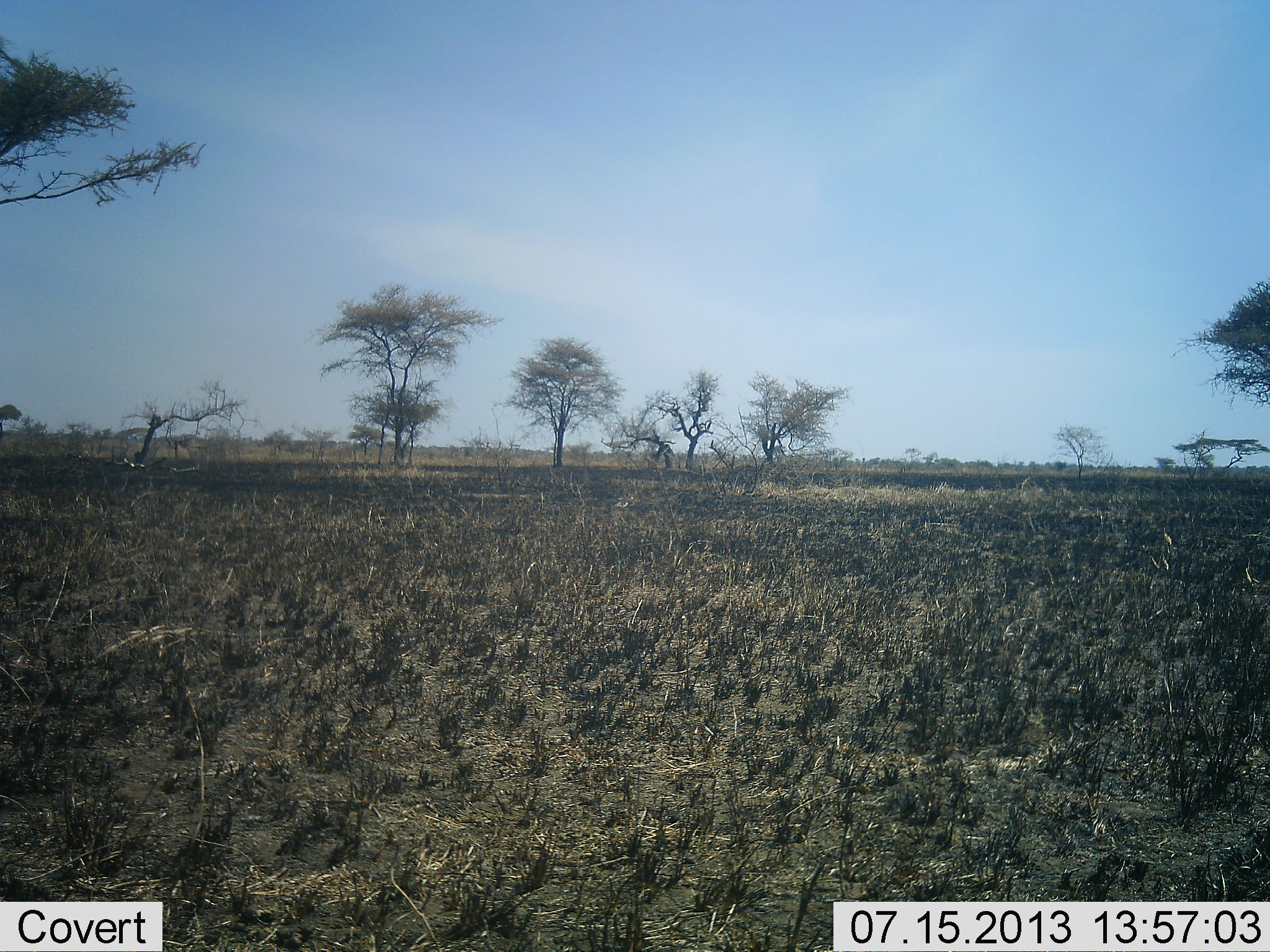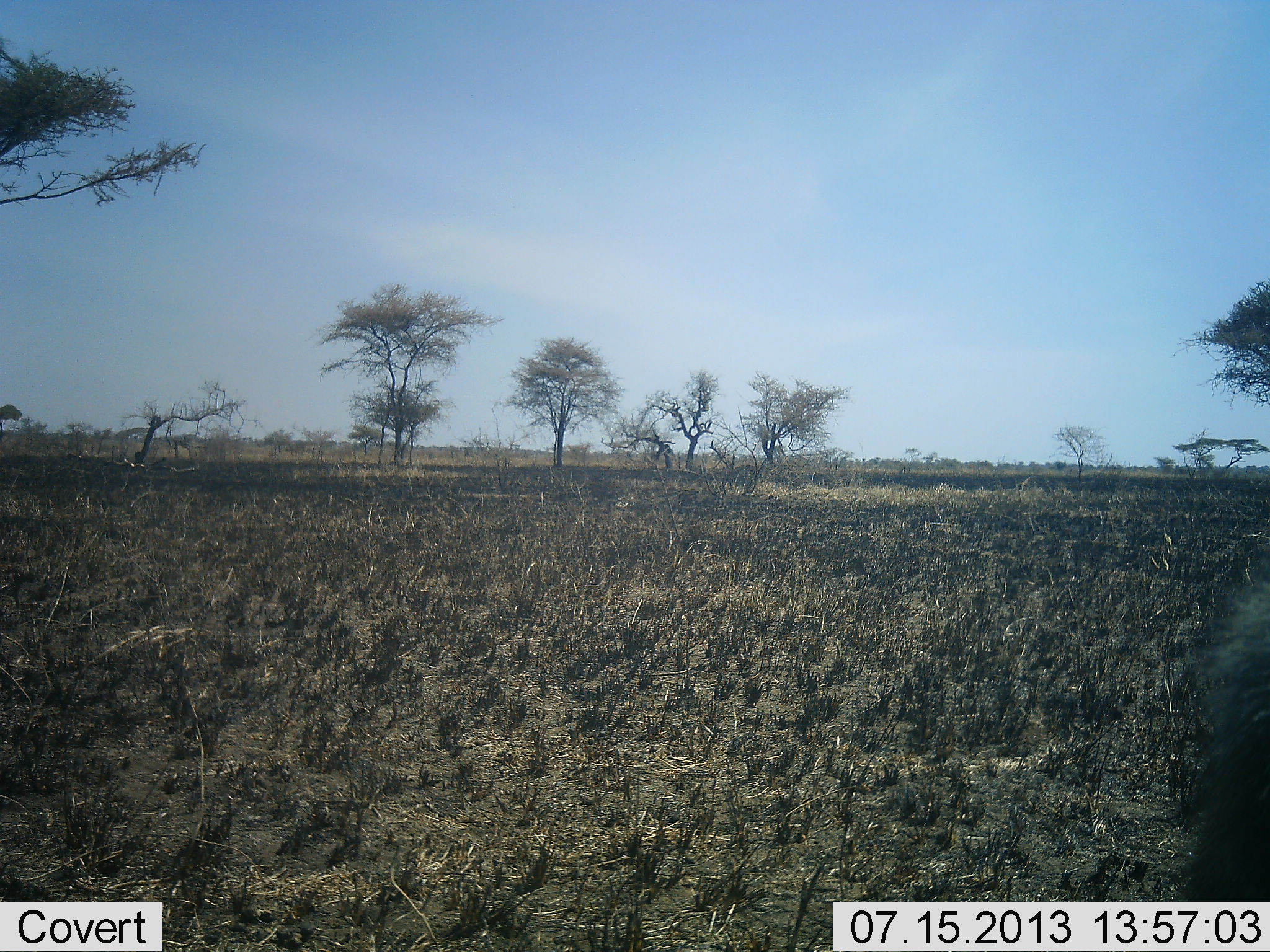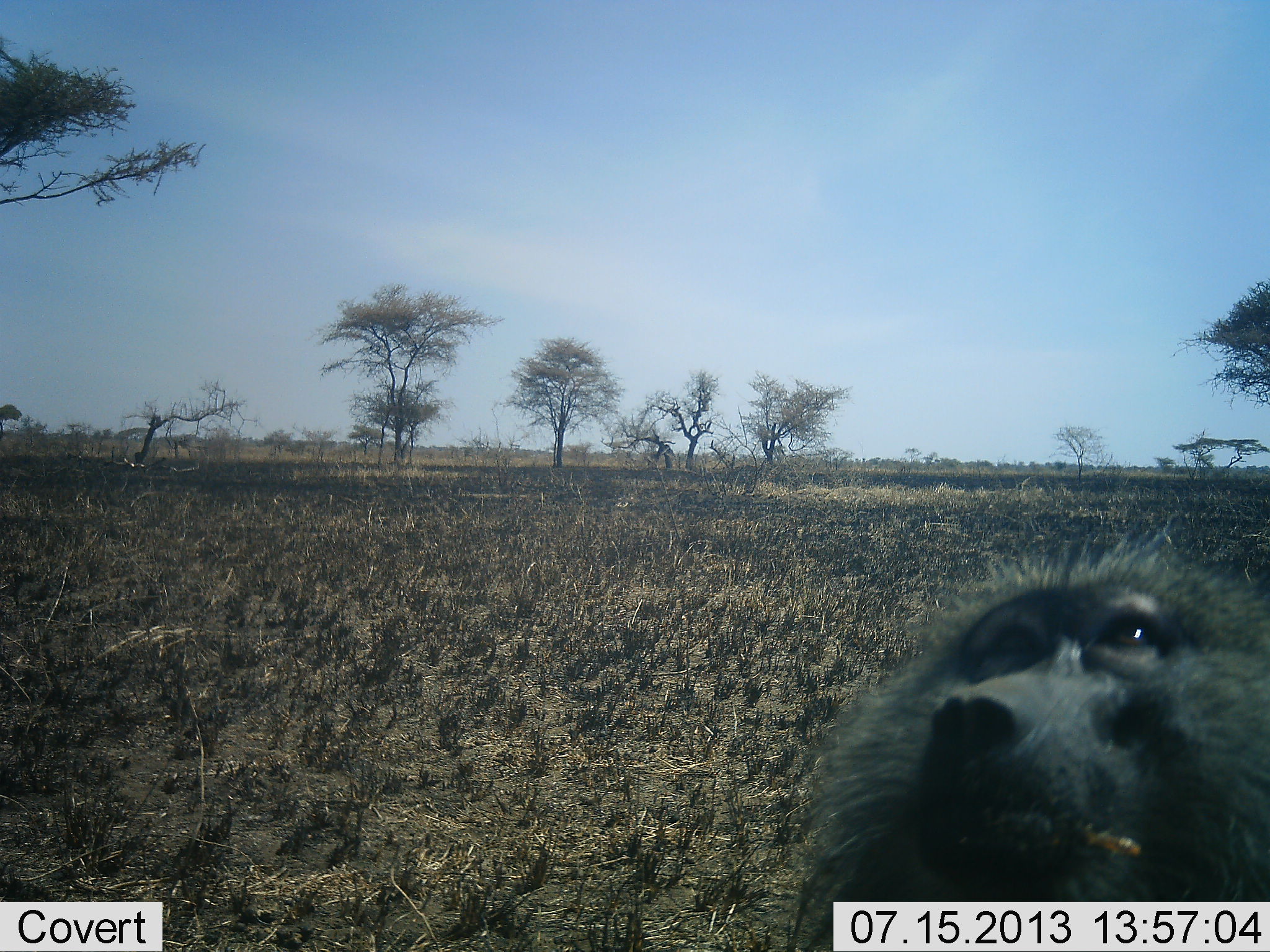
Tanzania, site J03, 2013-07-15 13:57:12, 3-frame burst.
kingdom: Animalia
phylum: Chordata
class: Mammalia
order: Primates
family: Cercopithecidae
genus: Papio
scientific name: Papio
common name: baboon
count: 1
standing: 25%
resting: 0%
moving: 62%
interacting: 19%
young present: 0%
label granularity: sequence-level